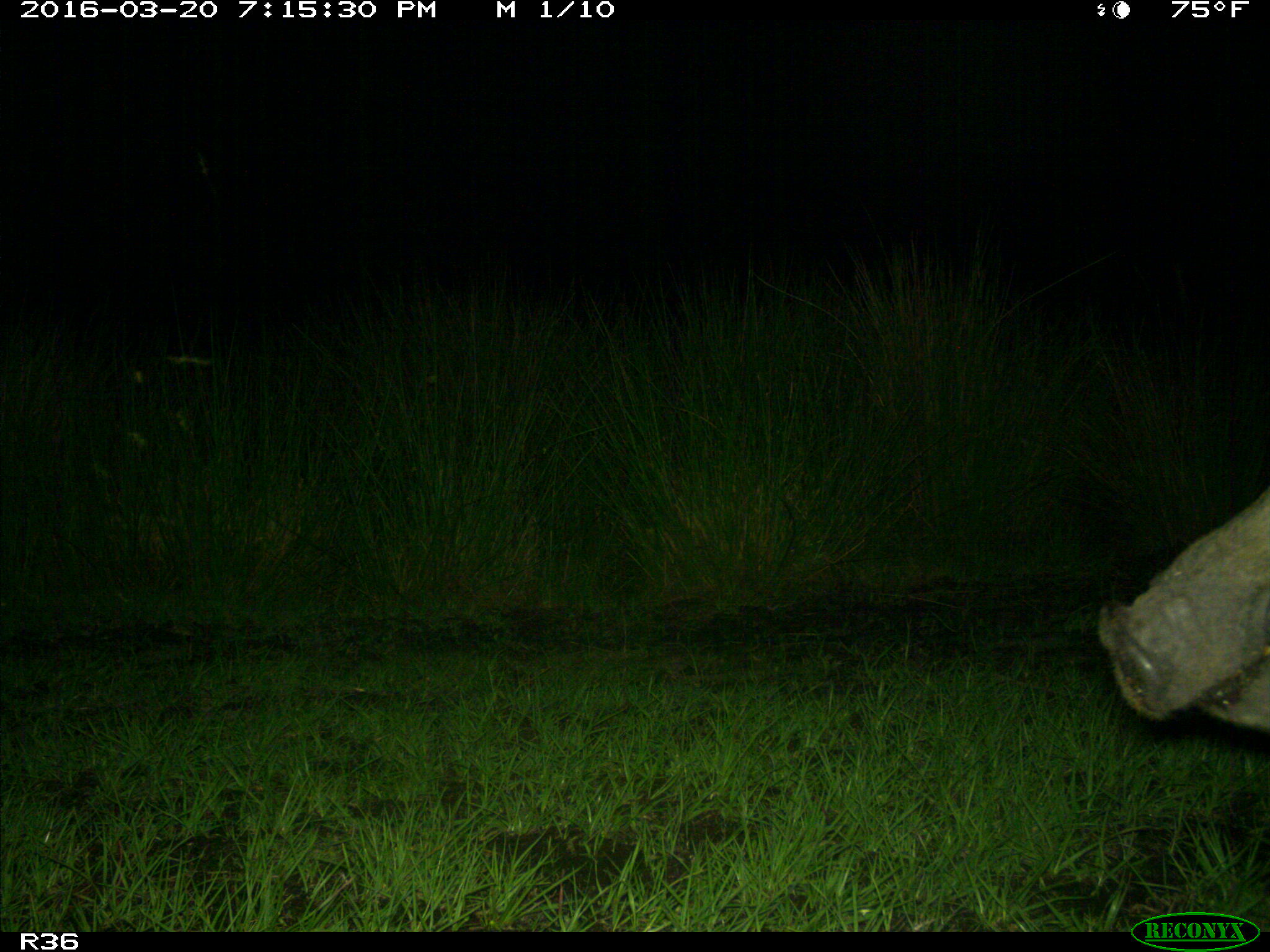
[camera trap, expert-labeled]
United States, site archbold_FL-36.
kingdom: Animalia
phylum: Chordata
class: Mammalia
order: Artiodactyla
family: Suidae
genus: Sus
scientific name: Sus scrofa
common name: wild boar